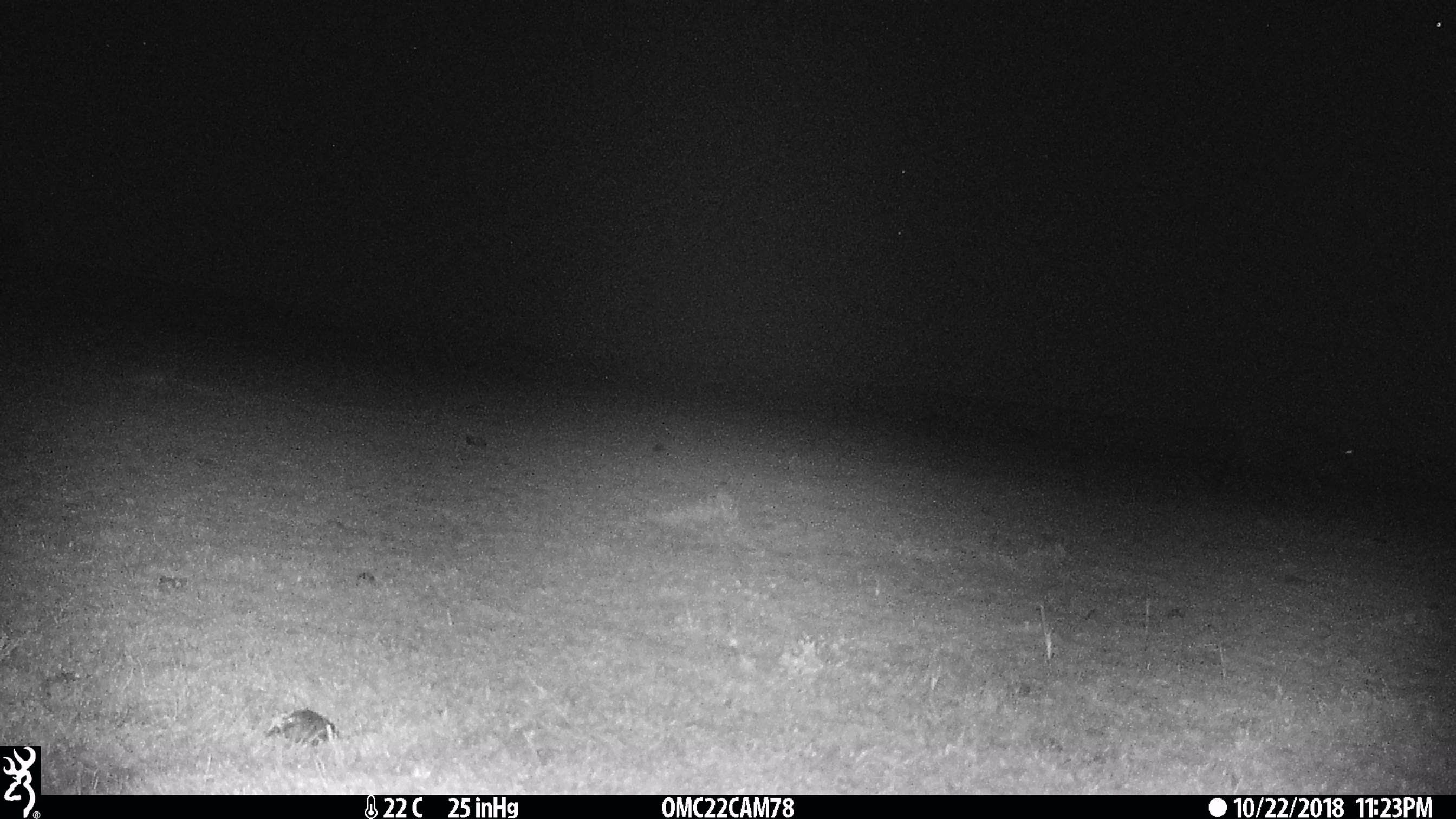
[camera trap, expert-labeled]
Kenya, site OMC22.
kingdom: Animalia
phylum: Chordata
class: Mammalia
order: Artiodactyla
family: Bovidae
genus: Connochaetes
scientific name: Connochaetes taurinus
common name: blue wildebeest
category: wildebeest